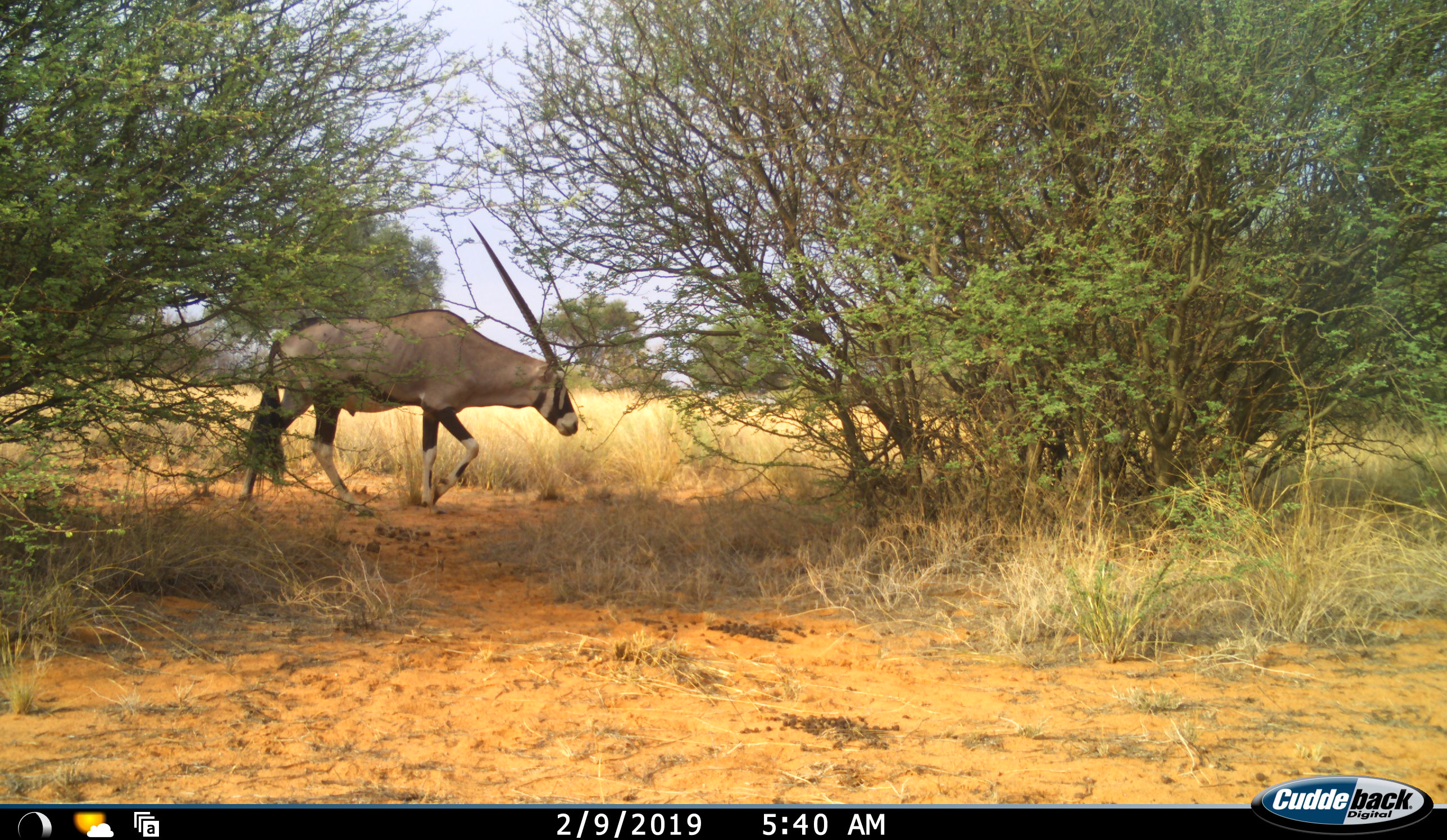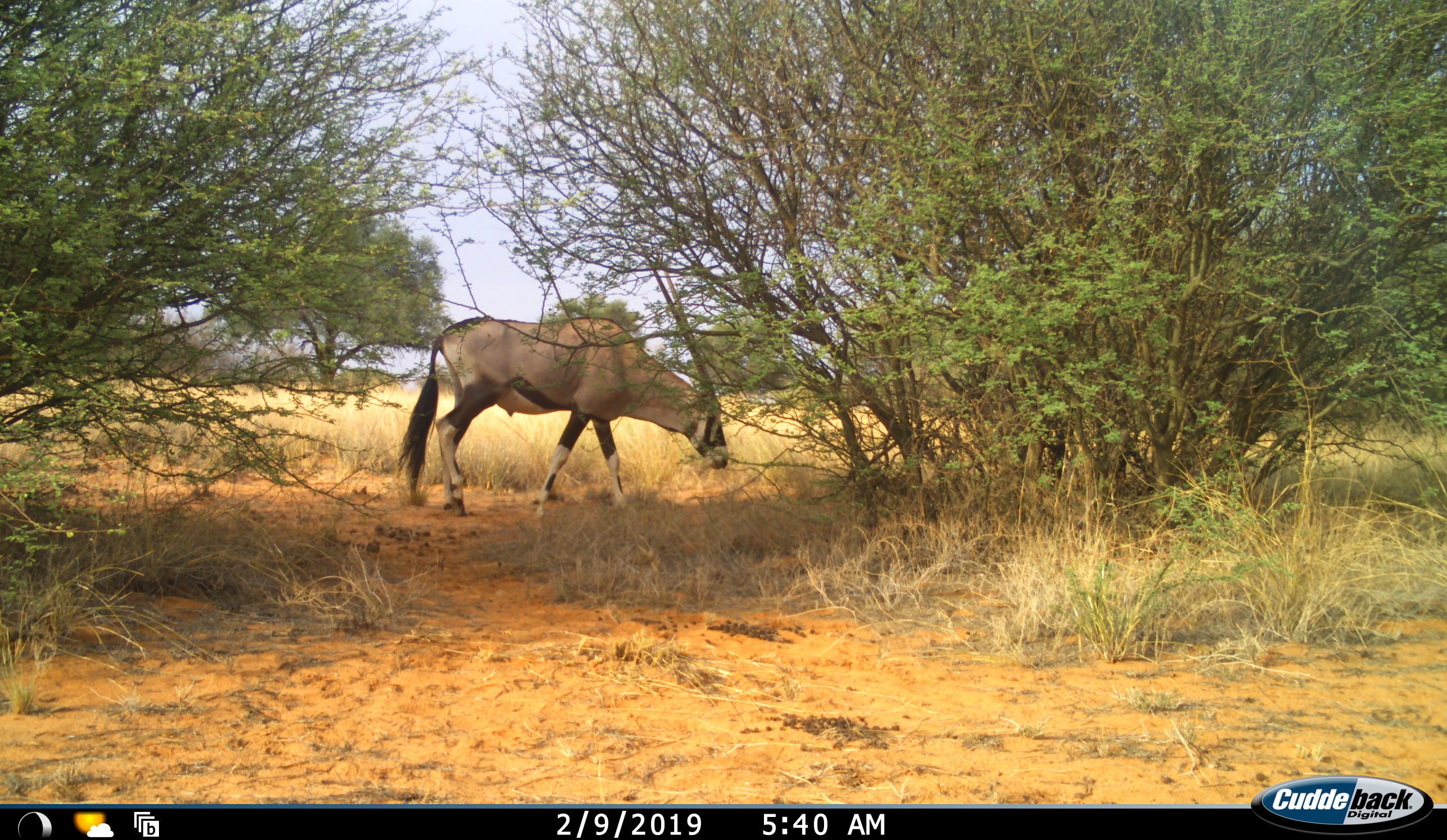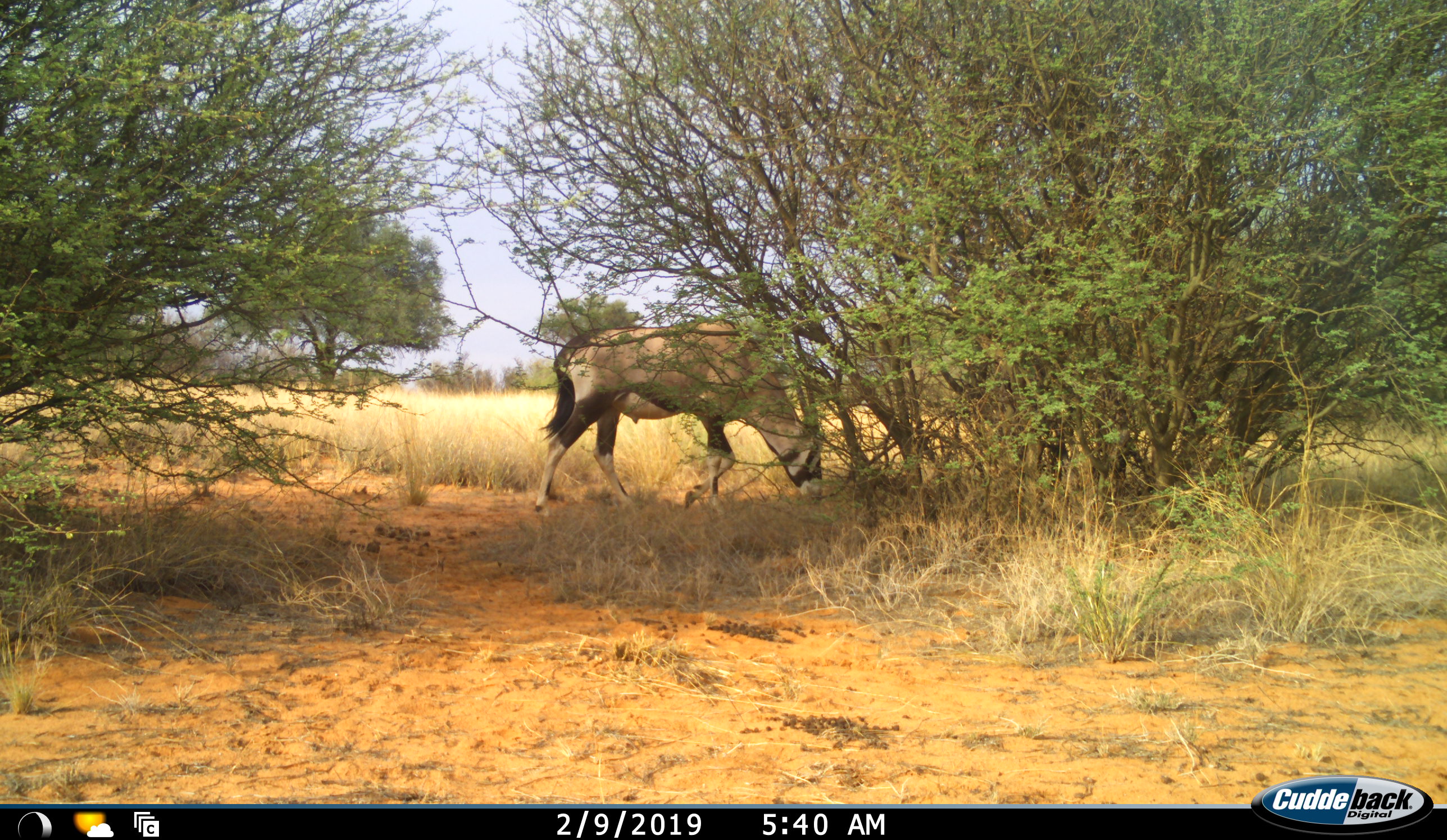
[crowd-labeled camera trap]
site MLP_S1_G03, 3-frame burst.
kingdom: Animalia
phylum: Chordata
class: Mammalia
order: Artiodactyla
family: Bovidae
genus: Oryx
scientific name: Oryx gazella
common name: gemsbok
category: oryx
Oryx (gemsbok) (Oryx gazella), count 1. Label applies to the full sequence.